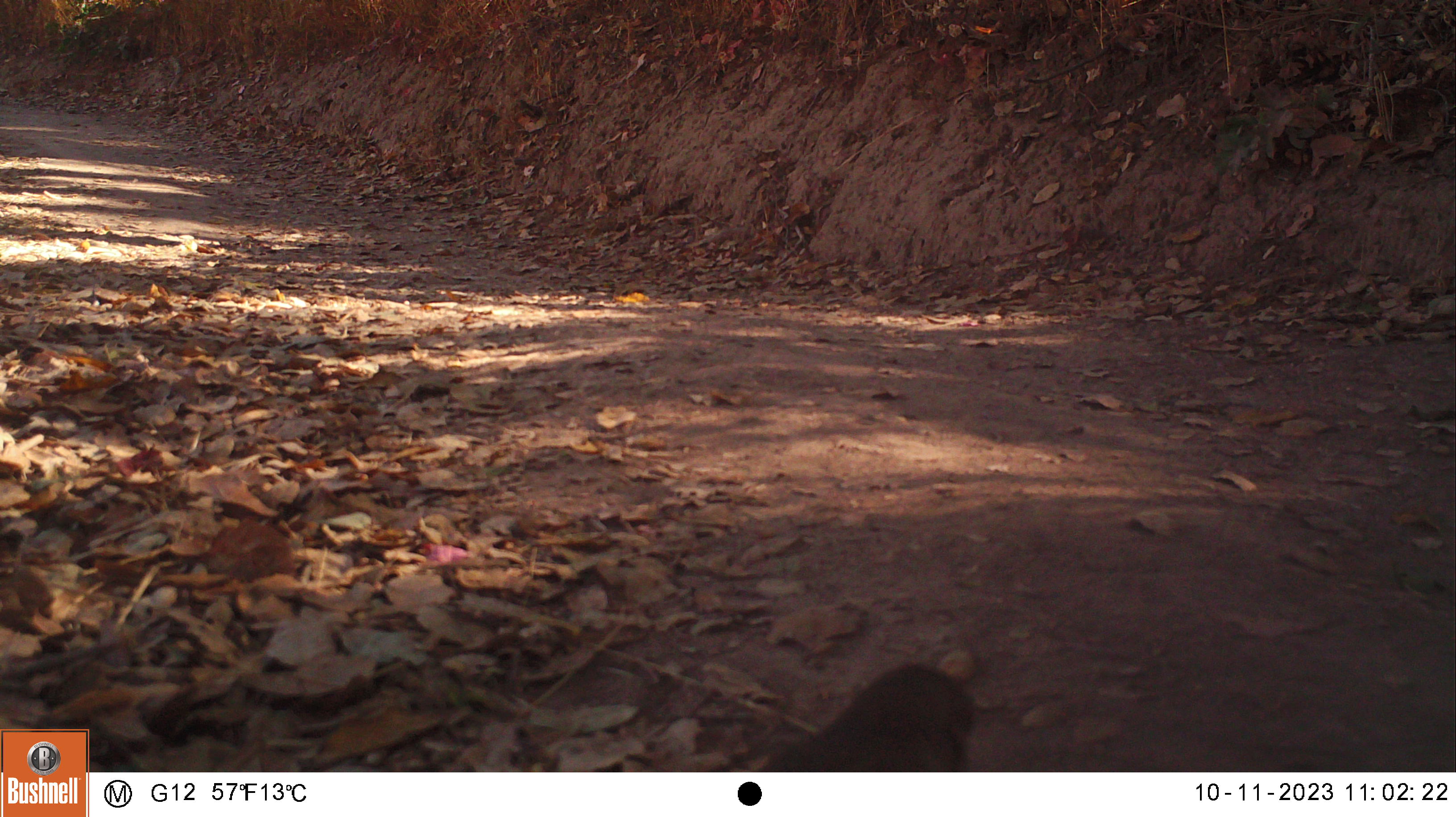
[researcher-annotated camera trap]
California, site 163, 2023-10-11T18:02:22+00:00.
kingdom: Animalia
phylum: Chordata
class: Aves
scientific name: Aves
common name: bird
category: unknown bird